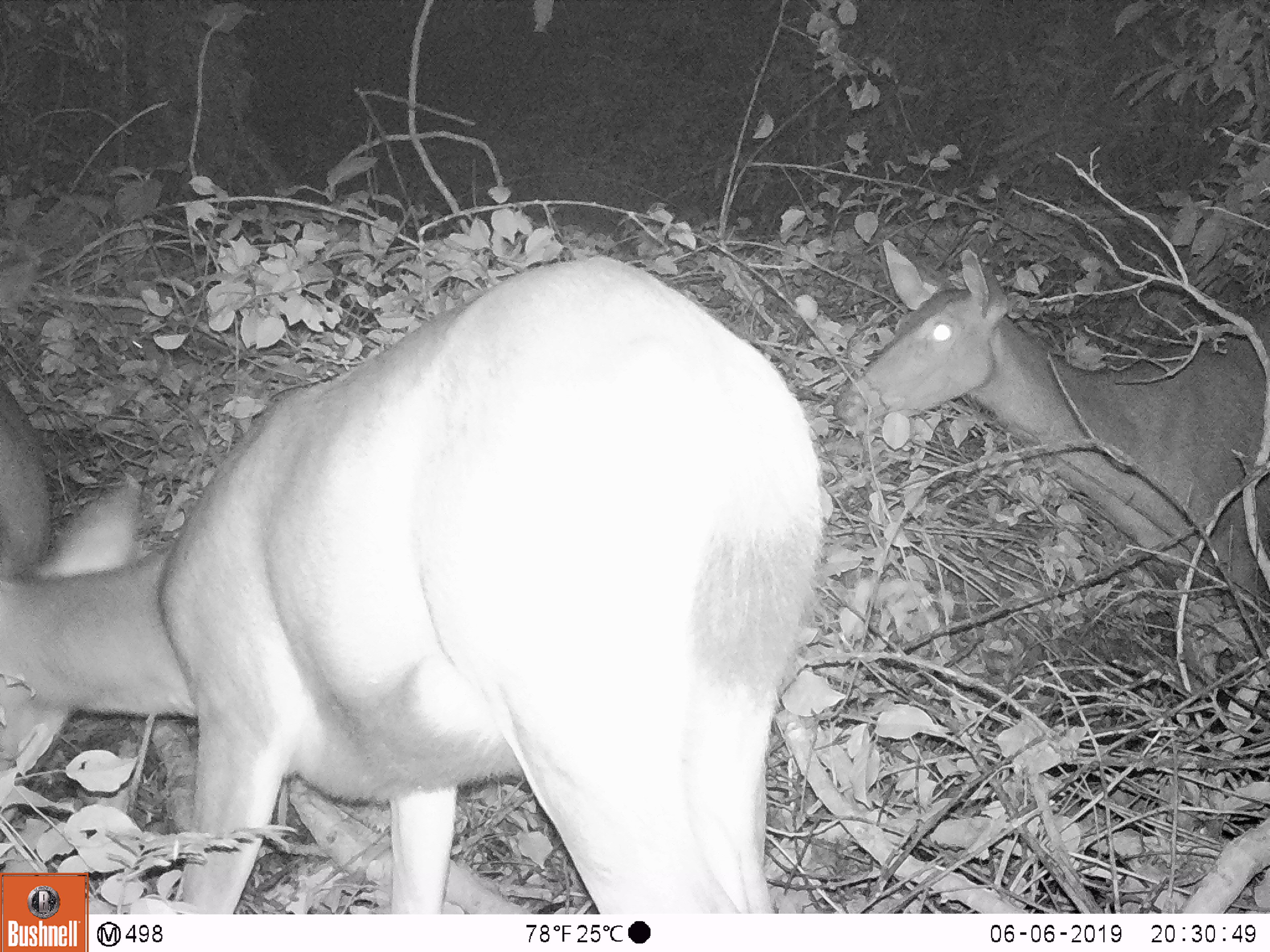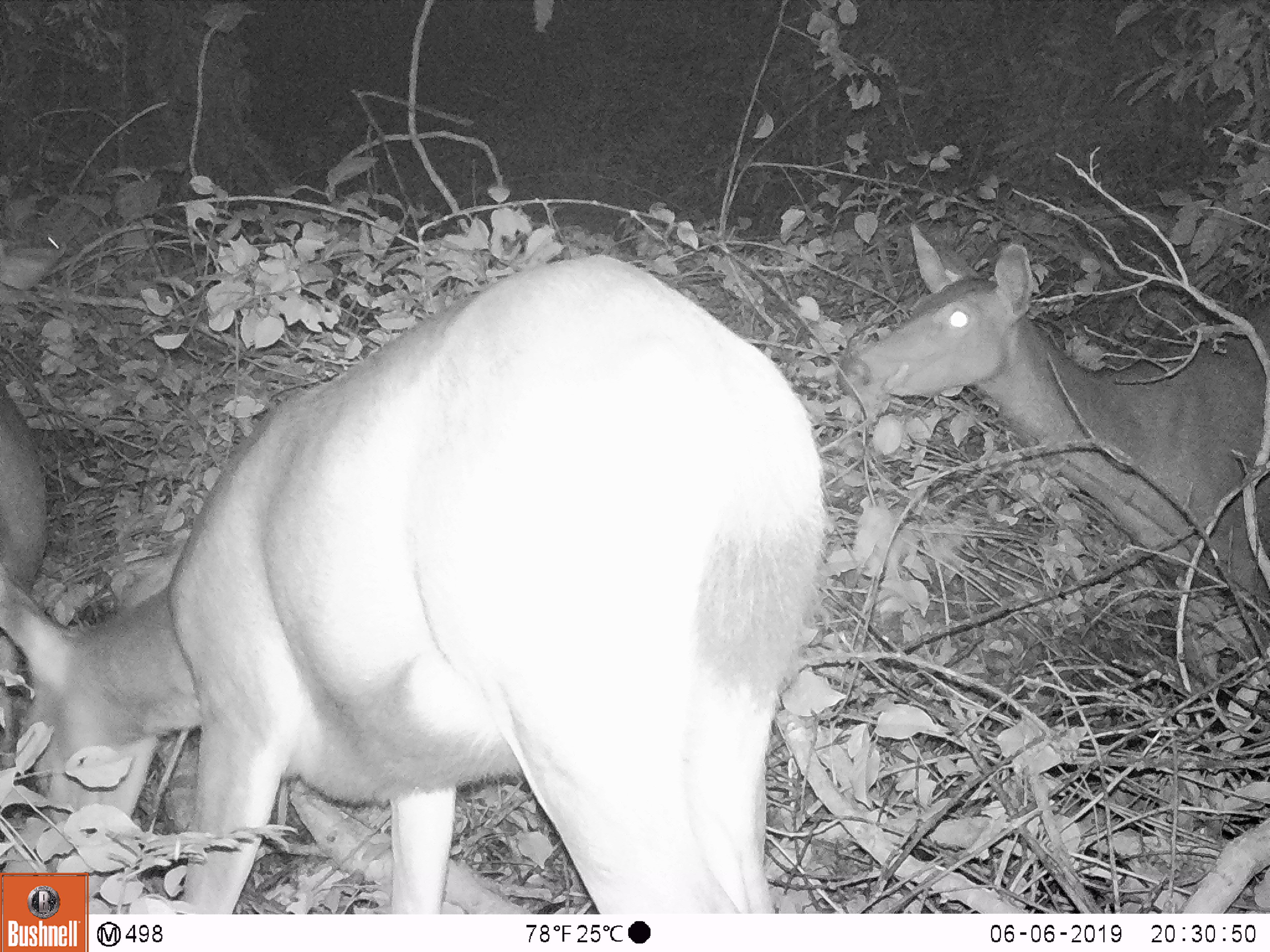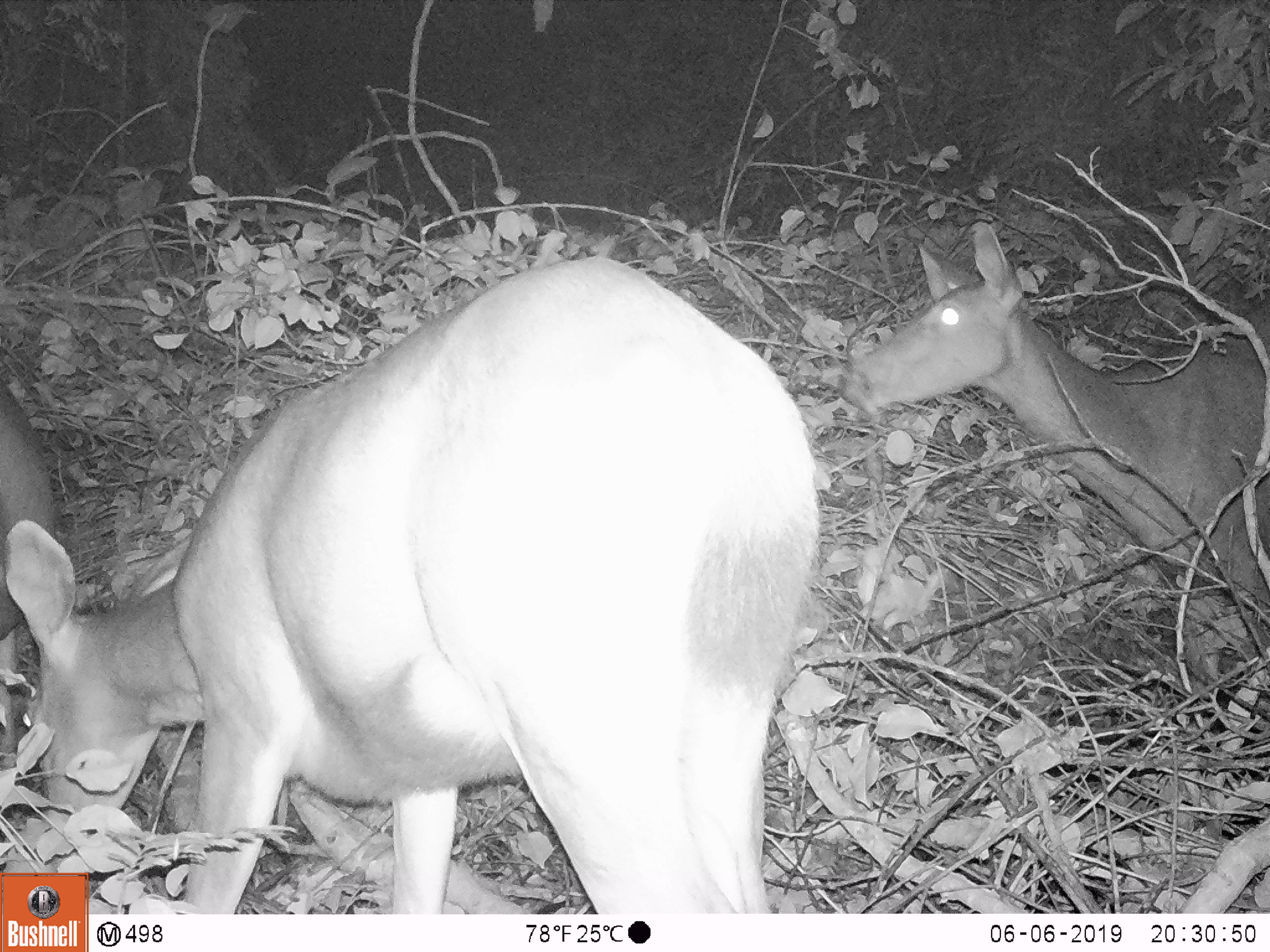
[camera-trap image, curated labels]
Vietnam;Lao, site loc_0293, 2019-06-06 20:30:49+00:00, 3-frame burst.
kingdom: Animalia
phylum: Chordata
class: Mammalia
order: Artiodactyla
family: Cervidae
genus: Rusa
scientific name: Rusa unicolor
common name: sambar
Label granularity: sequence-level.